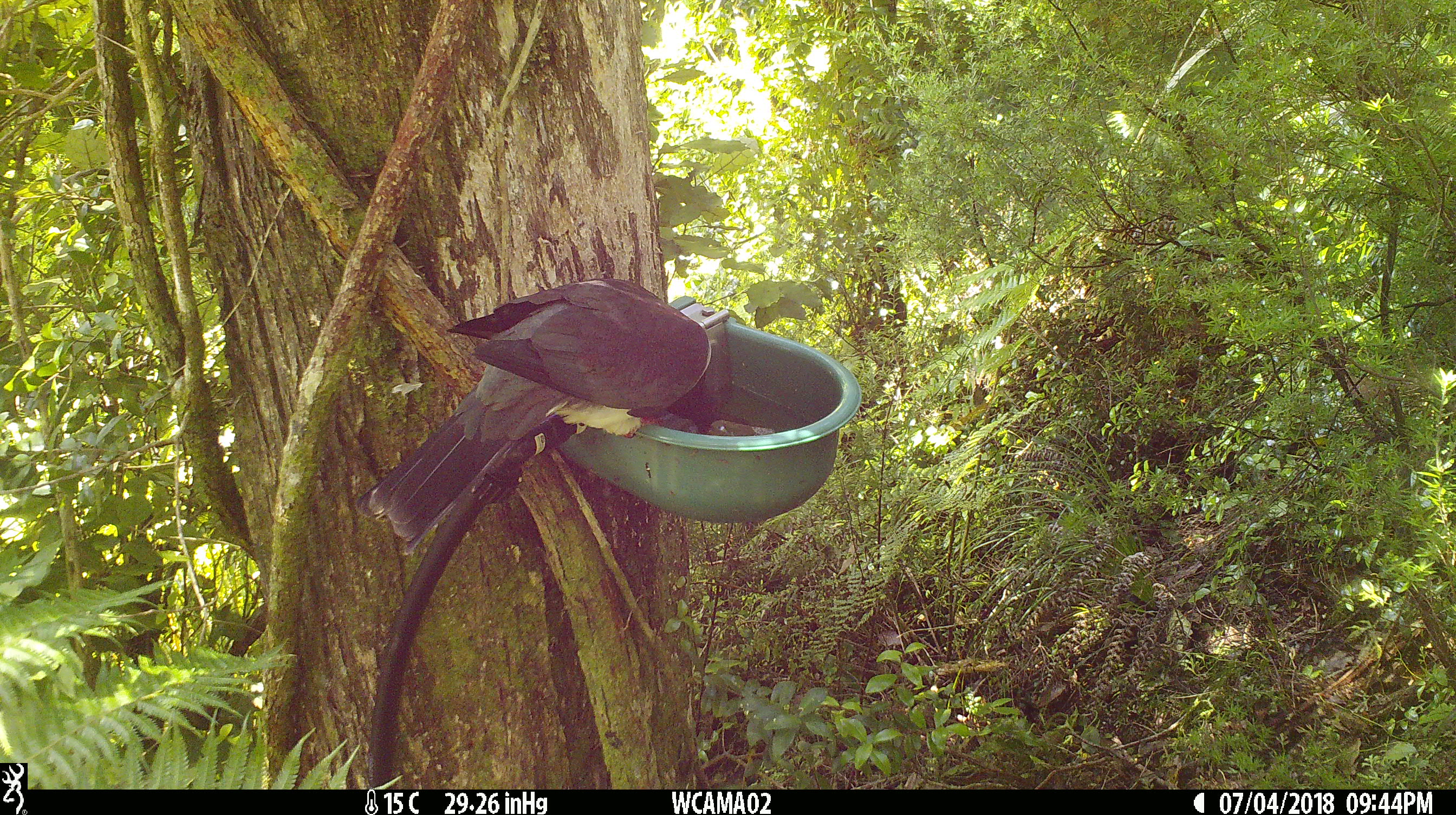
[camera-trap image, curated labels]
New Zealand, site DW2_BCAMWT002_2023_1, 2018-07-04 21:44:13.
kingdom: Animalia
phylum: Chordata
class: Aves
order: Columbiformes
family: Columbidae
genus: Hemiphaga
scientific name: Hemiphaga novaeseelandiae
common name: new zealand pigeon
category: kereru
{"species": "kereru (new zealand pigeon) (Hemiphaga novaeseelandiae)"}